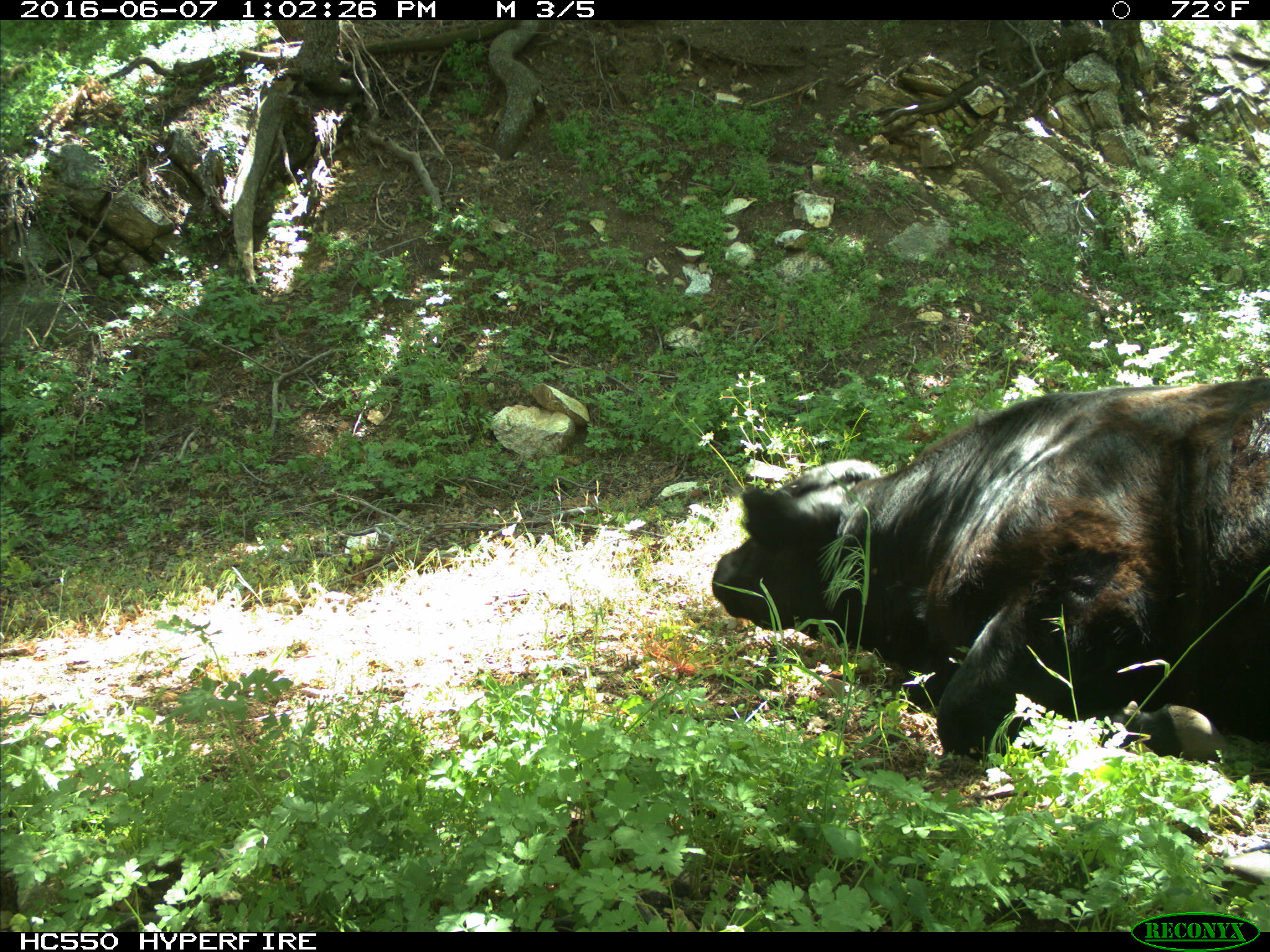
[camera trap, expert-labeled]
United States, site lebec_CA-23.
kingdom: Animalia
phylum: Chordata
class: Mammalia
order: Artiodactyla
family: Bovidae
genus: Bos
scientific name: Bos taurus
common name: domestic cow